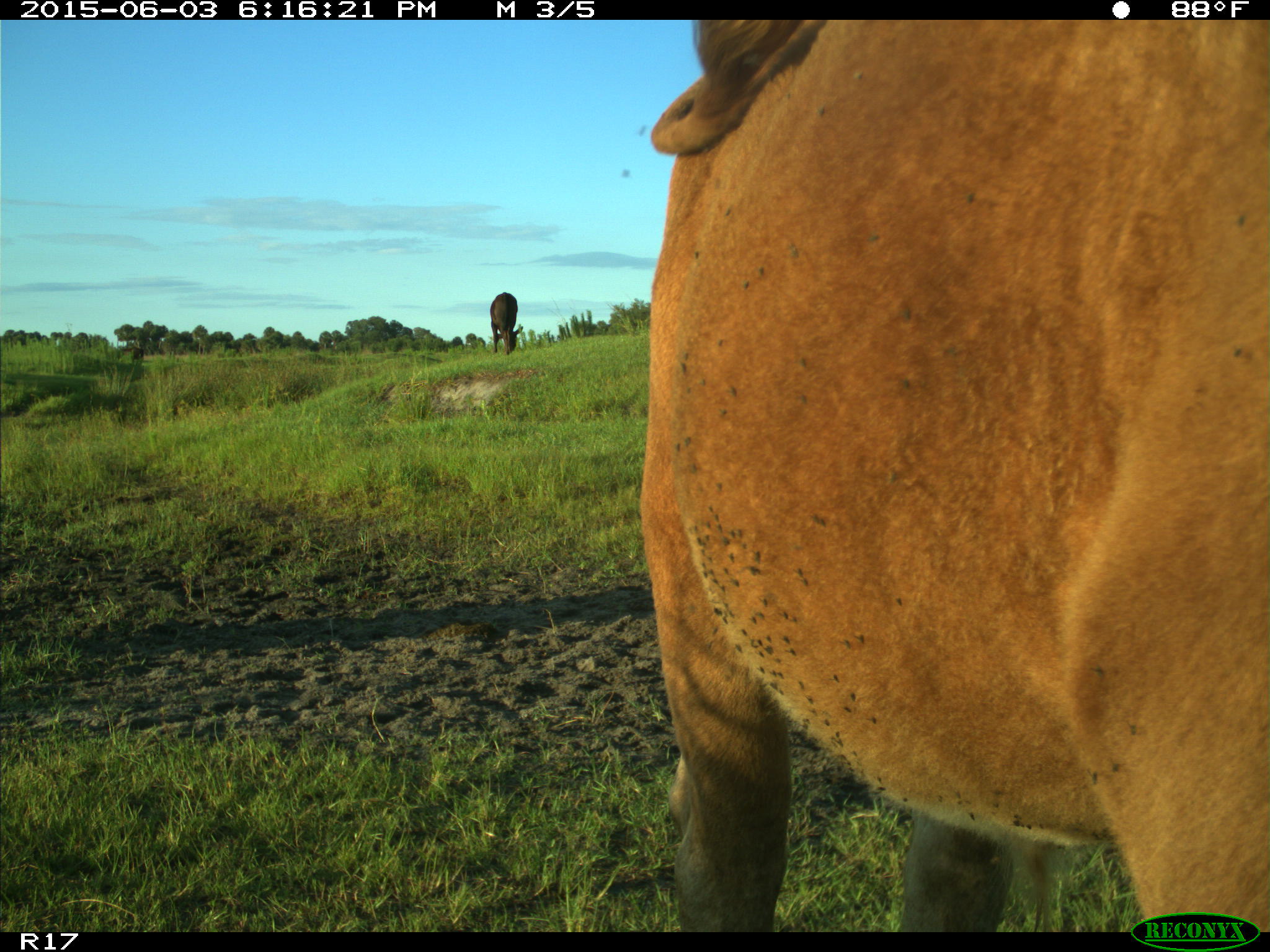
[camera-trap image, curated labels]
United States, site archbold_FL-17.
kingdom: Animalia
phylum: Chordata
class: Mammalia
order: Artiodactyla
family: Bovidae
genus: Bos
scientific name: Bos taurus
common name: domestic cow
Bos taurus (domestic cow).